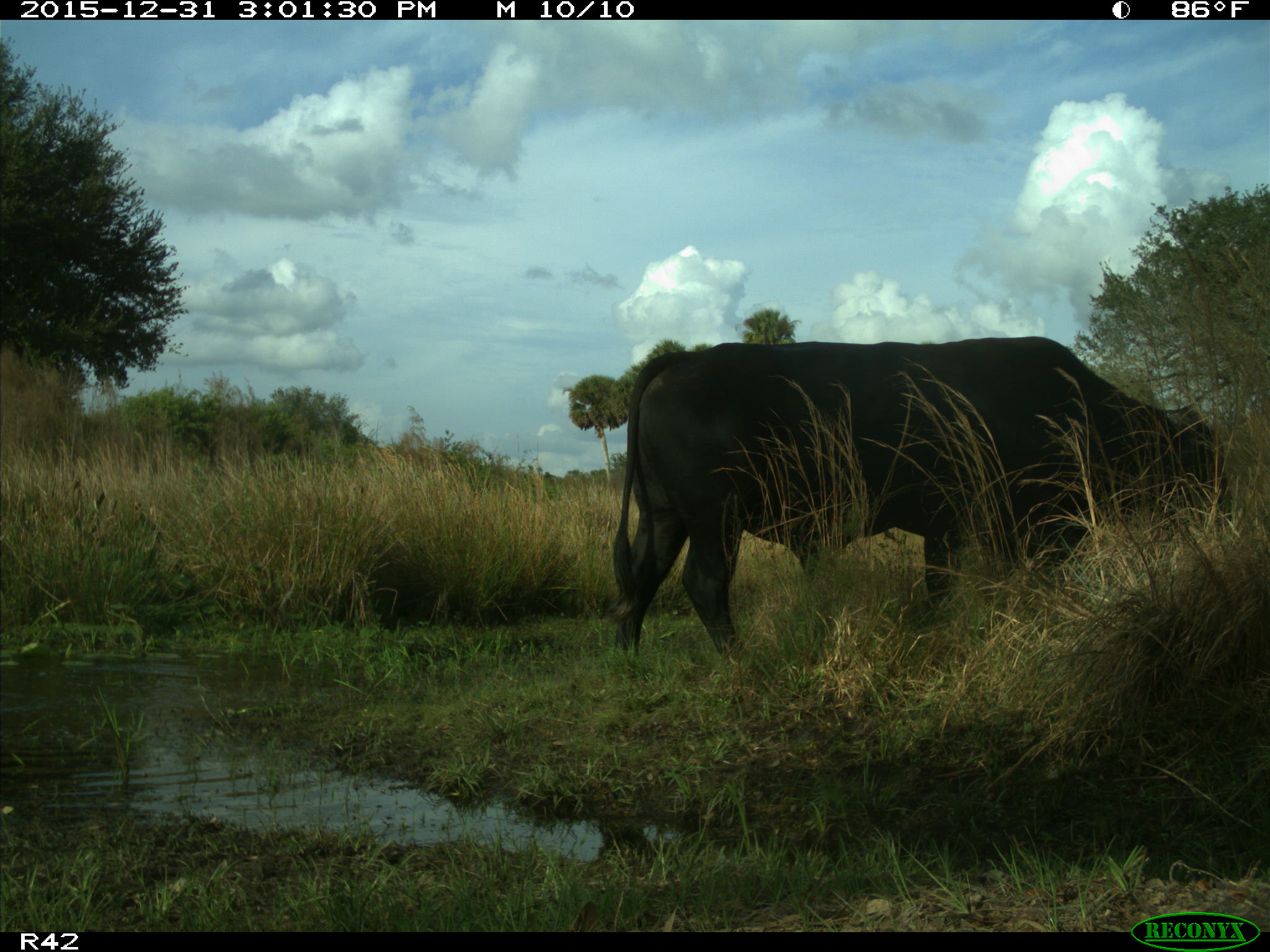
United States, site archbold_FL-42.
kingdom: Animalia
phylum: Chordata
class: Mammalia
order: Artiodactyla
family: Bovidae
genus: Bos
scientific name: Bos taurus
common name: domestic cow